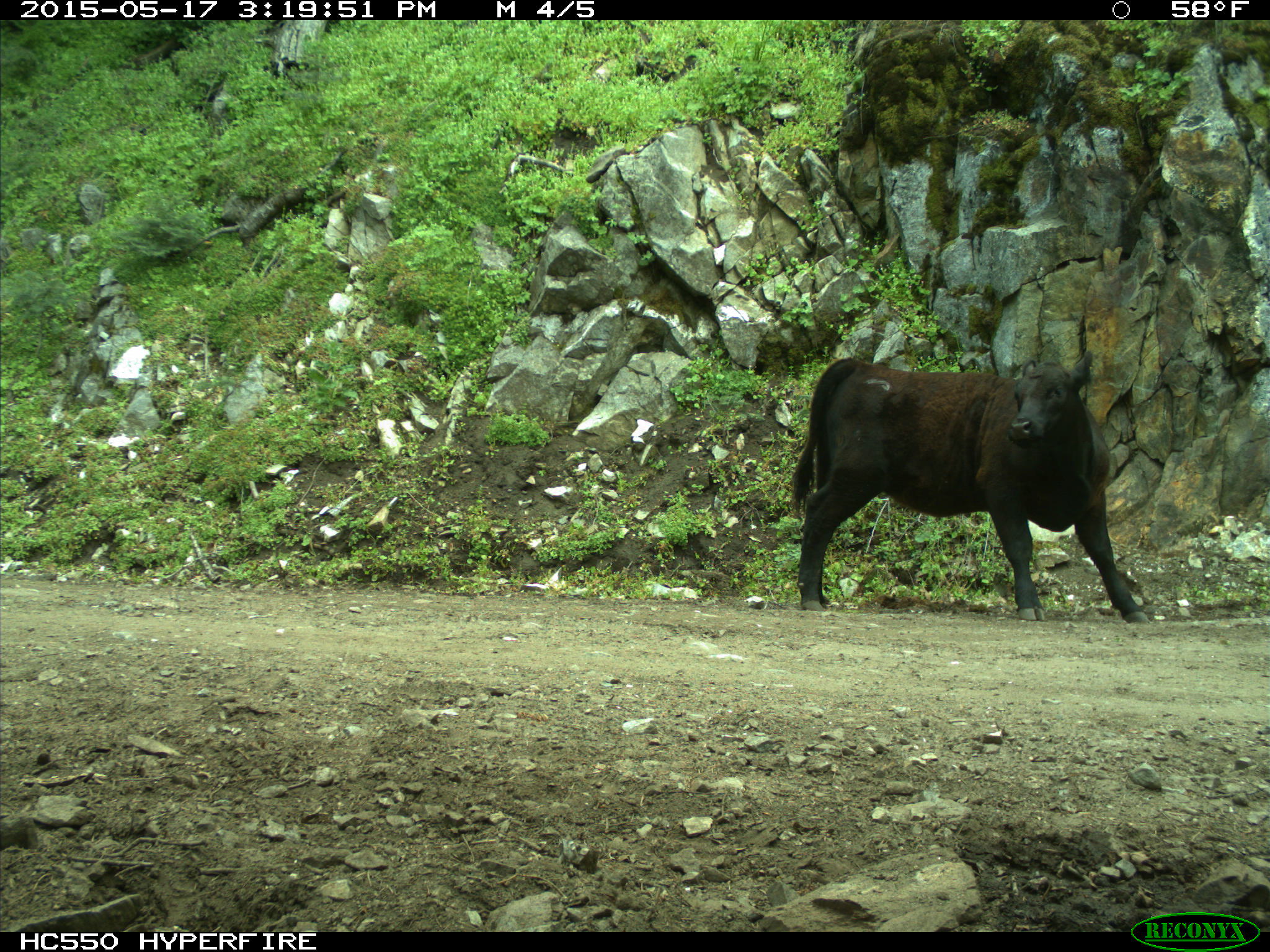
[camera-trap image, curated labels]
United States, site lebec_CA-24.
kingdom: Animalia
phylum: Chordata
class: Mammalia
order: Artiodactyla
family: Bovidae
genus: Bos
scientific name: Bos taurus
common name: domestic cow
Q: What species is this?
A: Bos taurus (domestic cow).